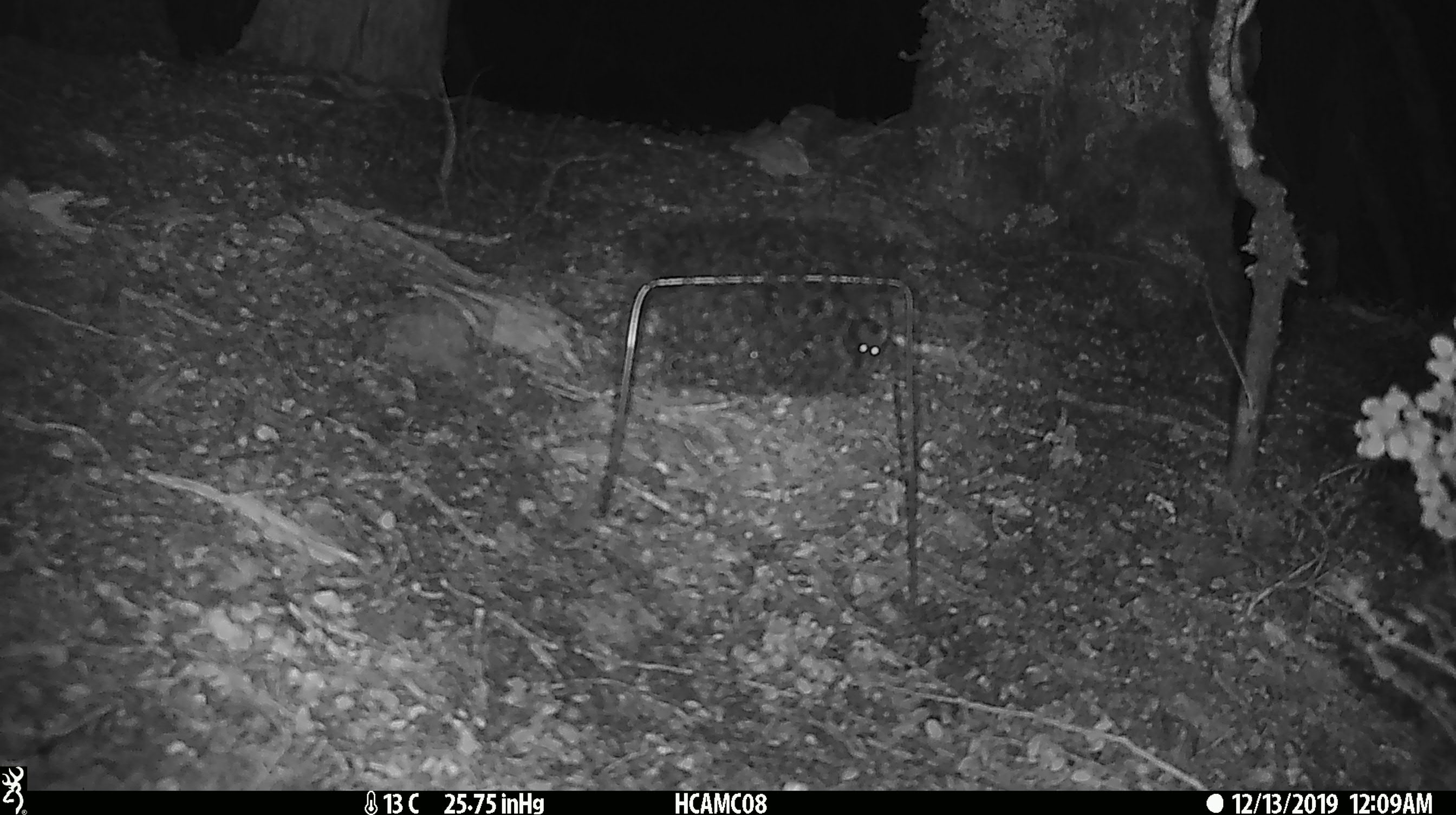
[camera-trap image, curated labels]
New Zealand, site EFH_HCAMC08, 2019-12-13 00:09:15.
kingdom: Animalia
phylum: Chordata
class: Mammalia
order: Rodentia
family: Muridae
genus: Mus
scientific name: Mus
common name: mouse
Mouse (Mus).